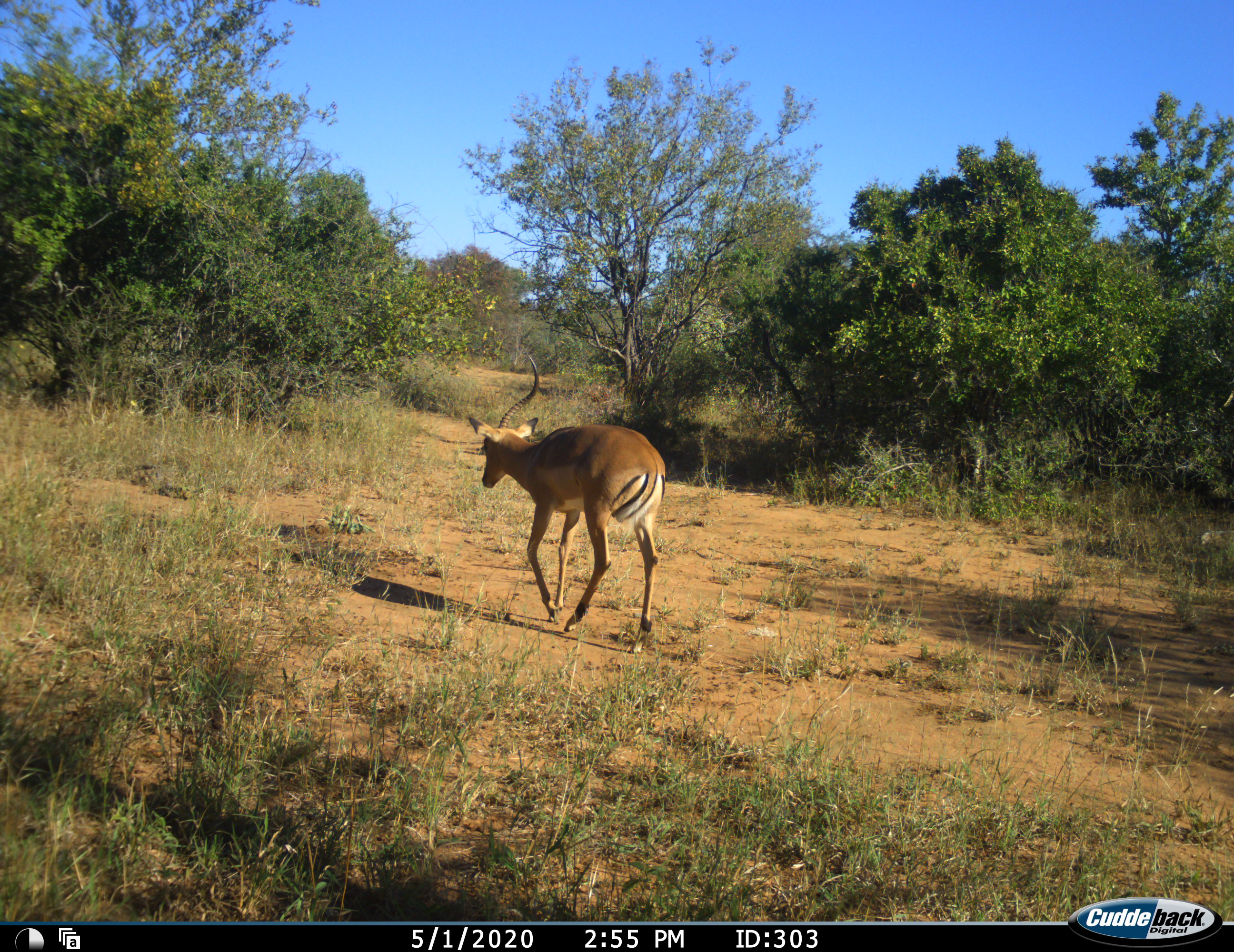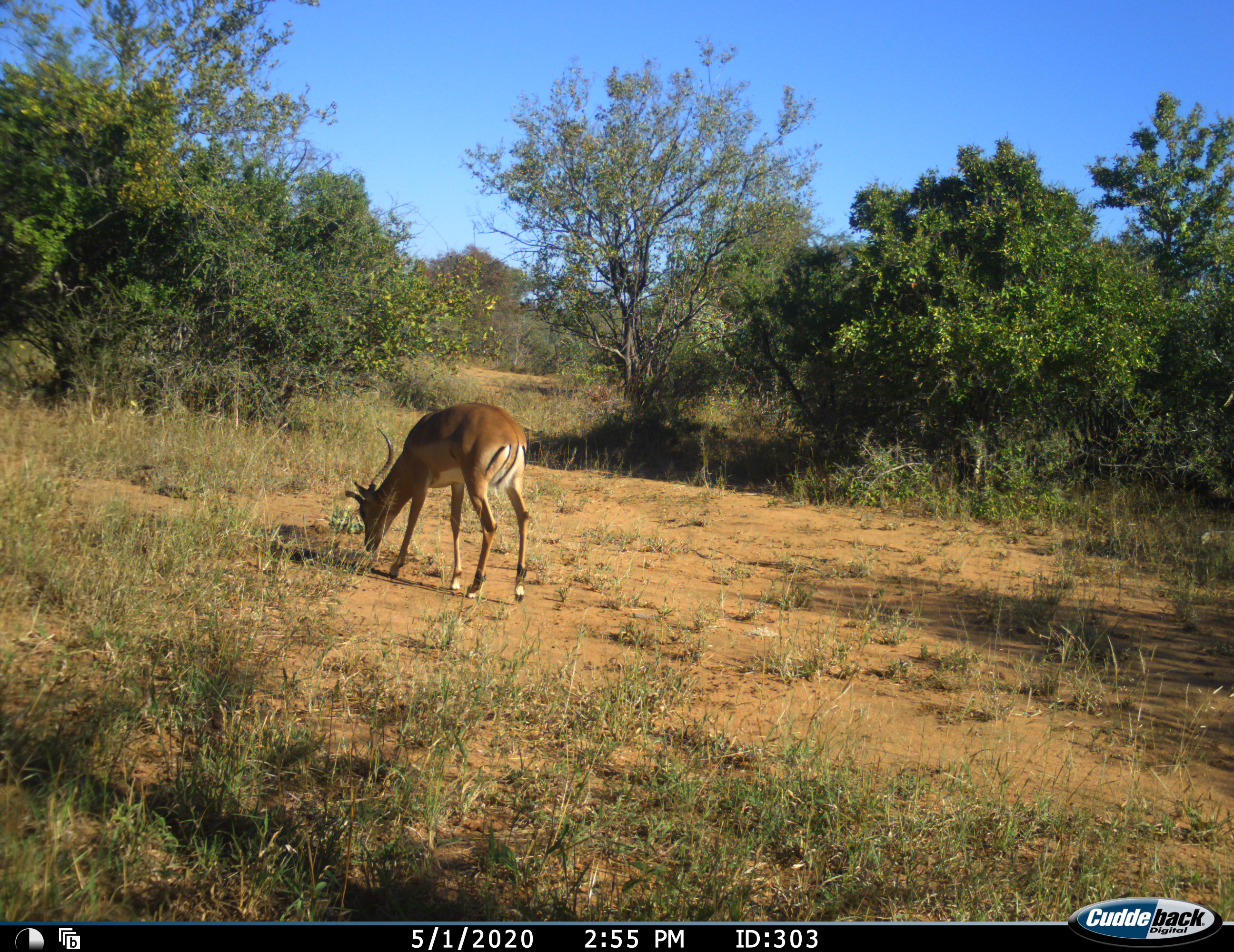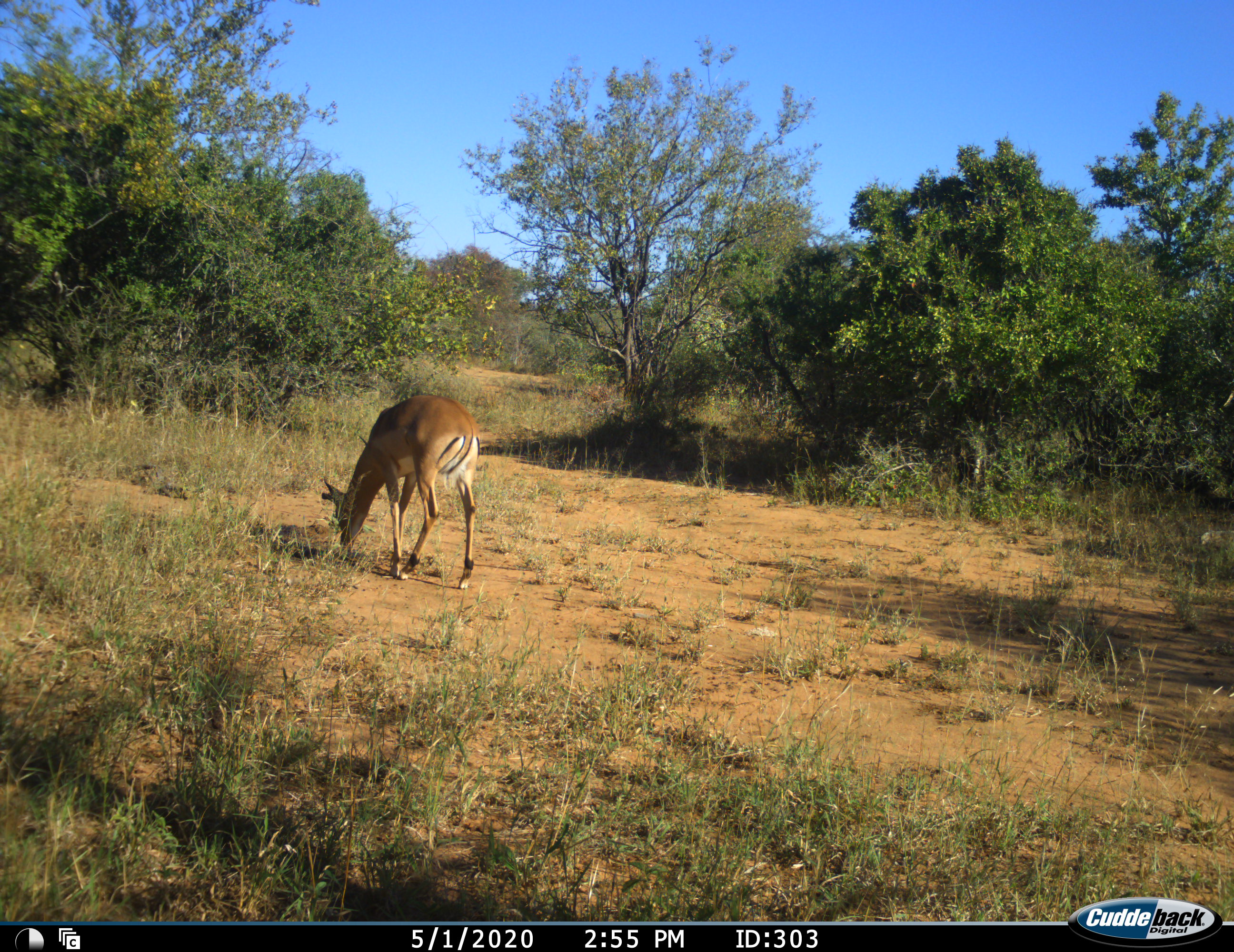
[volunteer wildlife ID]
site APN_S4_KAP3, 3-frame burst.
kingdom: Animalia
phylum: Chordata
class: Mammalia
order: Artiodactyla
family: Bovidae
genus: Aepyceros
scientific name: Aepyceros melampus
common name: impala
Impala (Aepyceros melampus), count 1. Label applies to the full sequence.